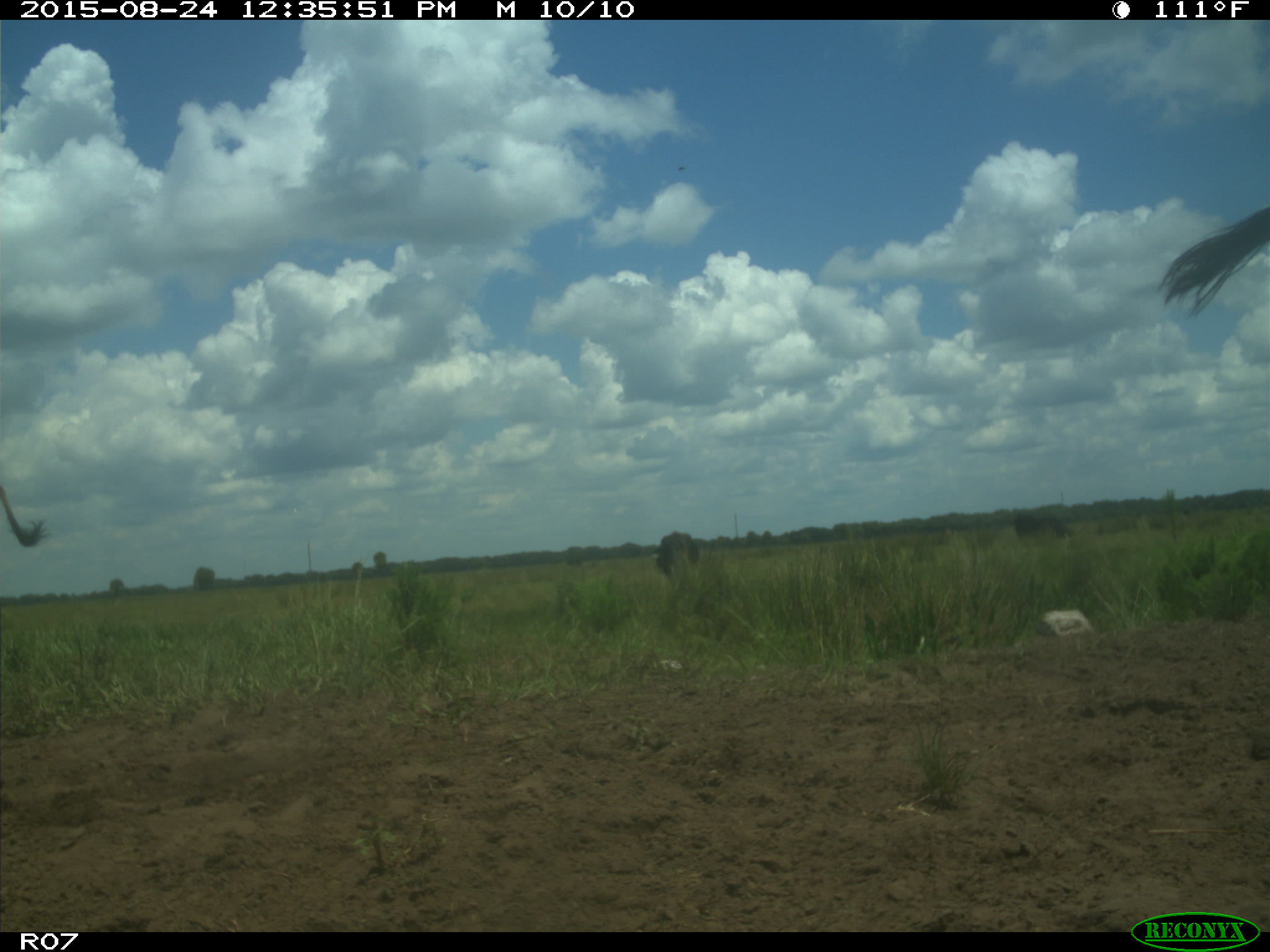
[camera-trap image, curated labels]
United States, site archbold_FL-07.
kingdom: Animalia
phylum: Chordata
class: Mammalia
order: Artiodactyla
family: Bovidae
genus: Bos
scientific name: Bos taurus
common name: domestic cow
Bos taurus (domestic cow).